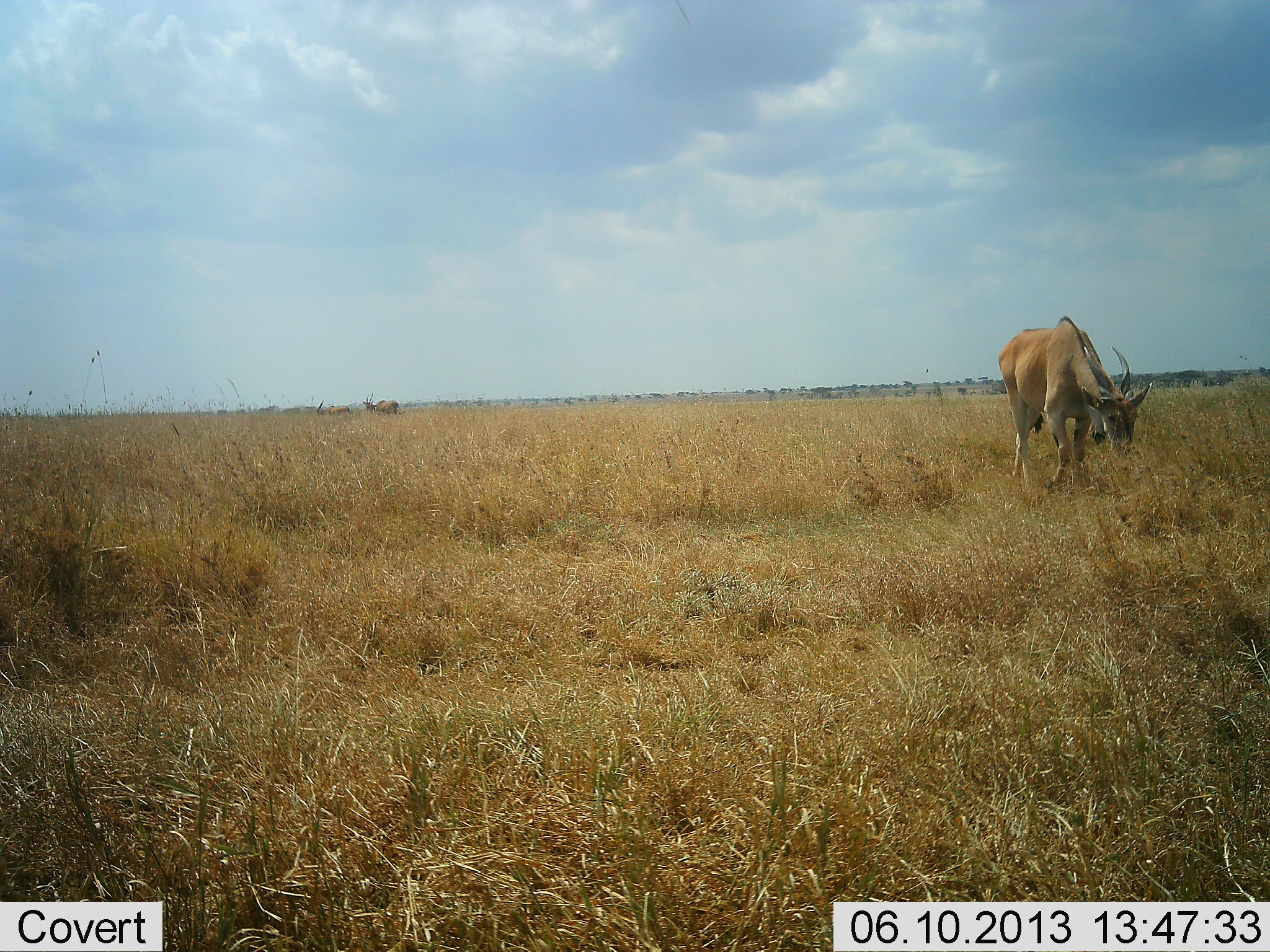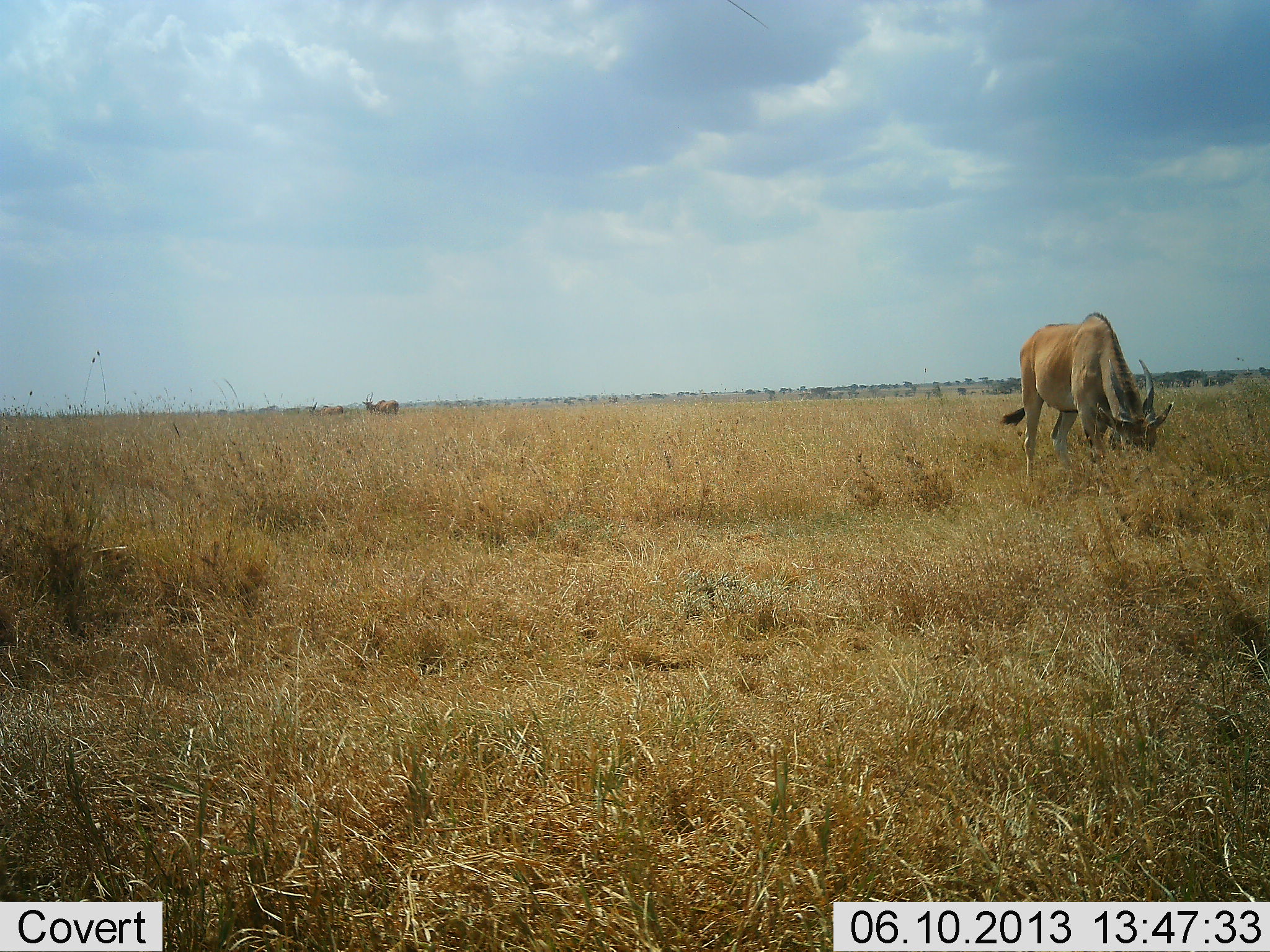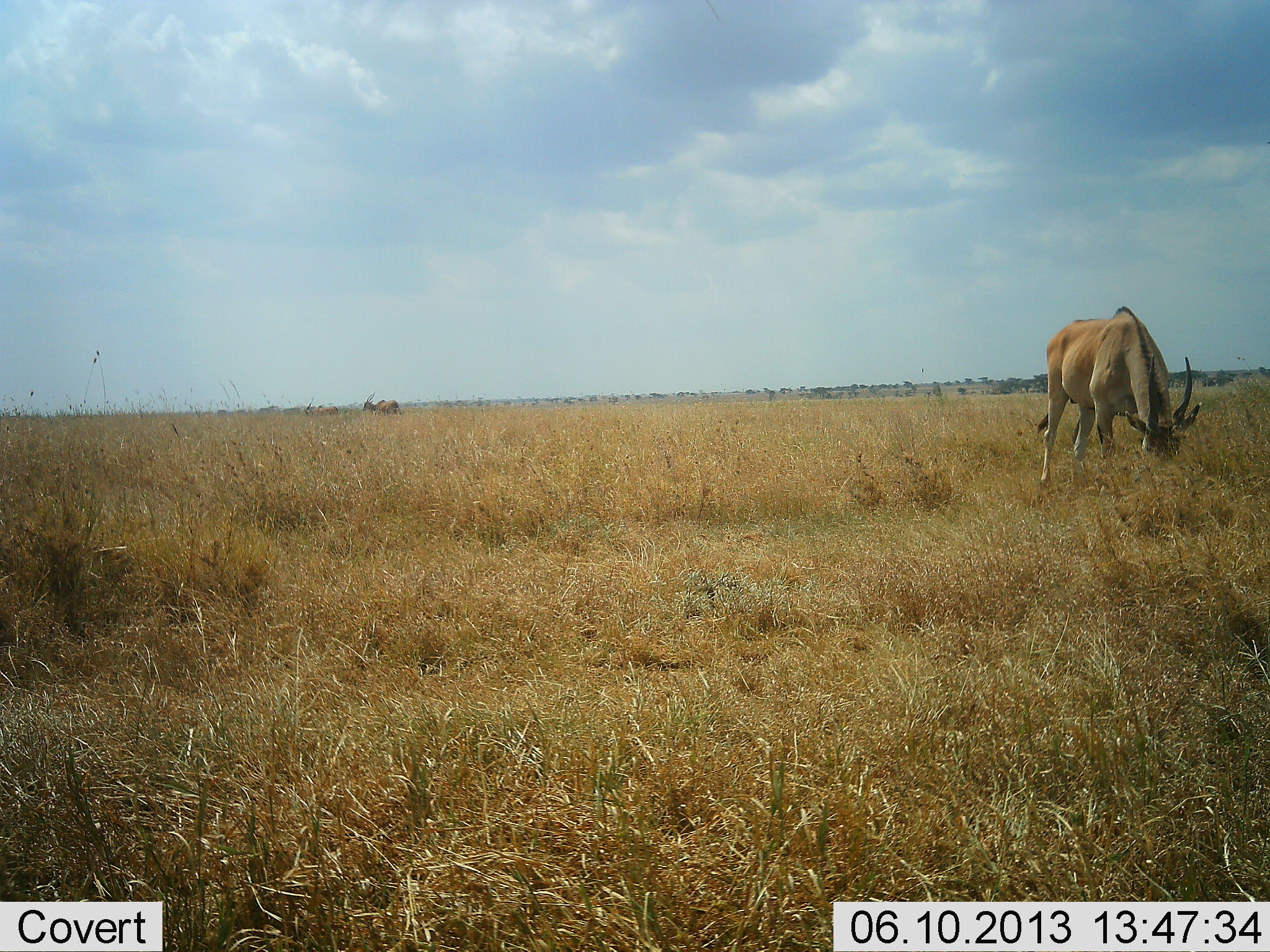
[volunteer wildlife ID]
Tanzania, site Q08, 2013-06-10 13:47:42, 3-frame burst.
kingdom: Animalia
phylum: Chordata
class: Mammalia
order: Artiodactyla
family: Bovidae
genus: Tragelaphus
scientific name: Tragelaphus oryx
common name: eland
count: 2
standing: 15%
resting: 0%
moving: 23%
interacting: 0%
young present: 0%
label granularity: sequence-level